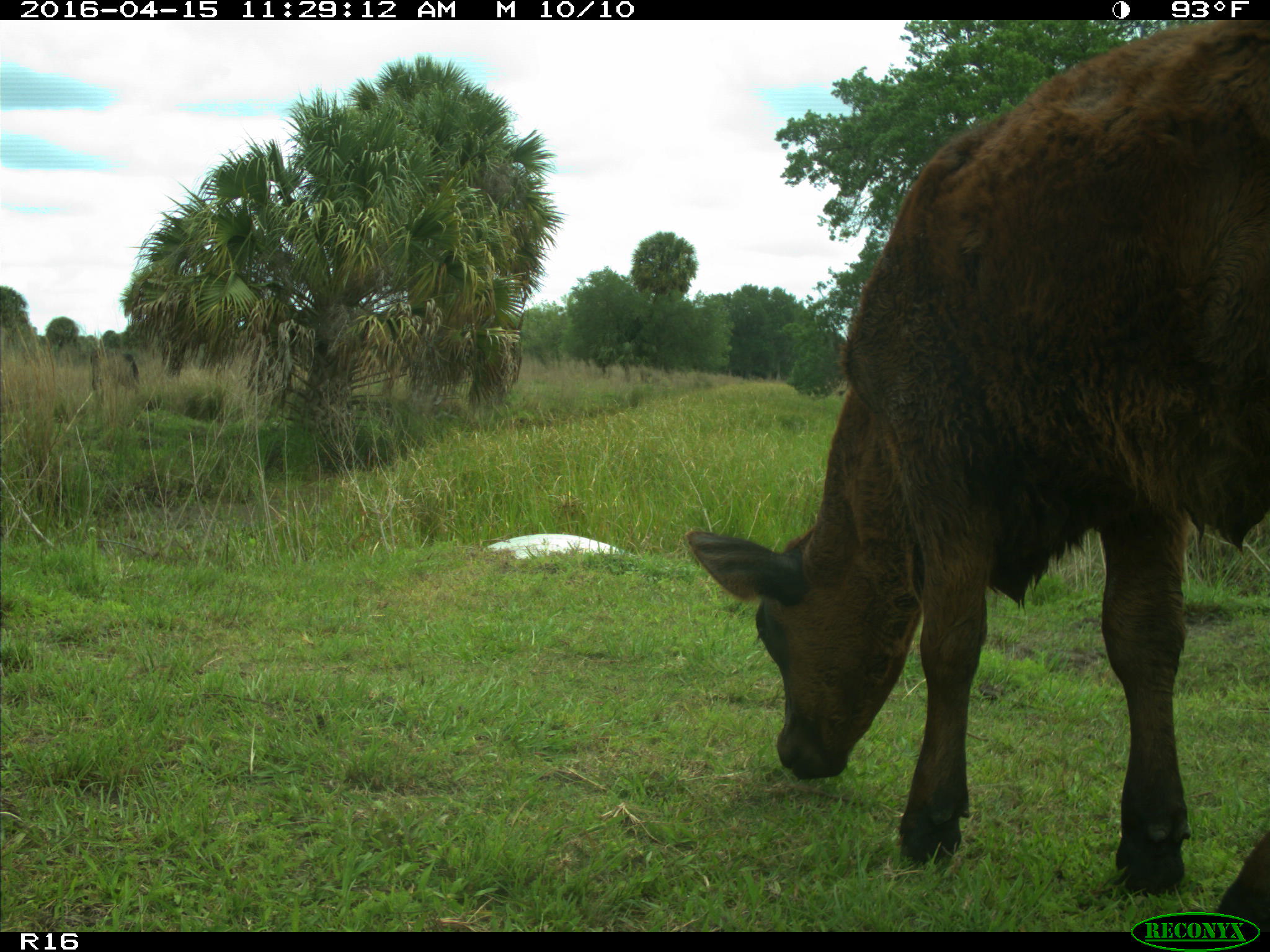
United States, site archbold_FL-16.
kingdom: Animalia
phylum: Chordata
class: Mammalia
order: Artiodactyla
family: Bovidae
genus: Bos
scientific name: Bos taurus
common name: domestic cow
Bos taurus (domestic cow).